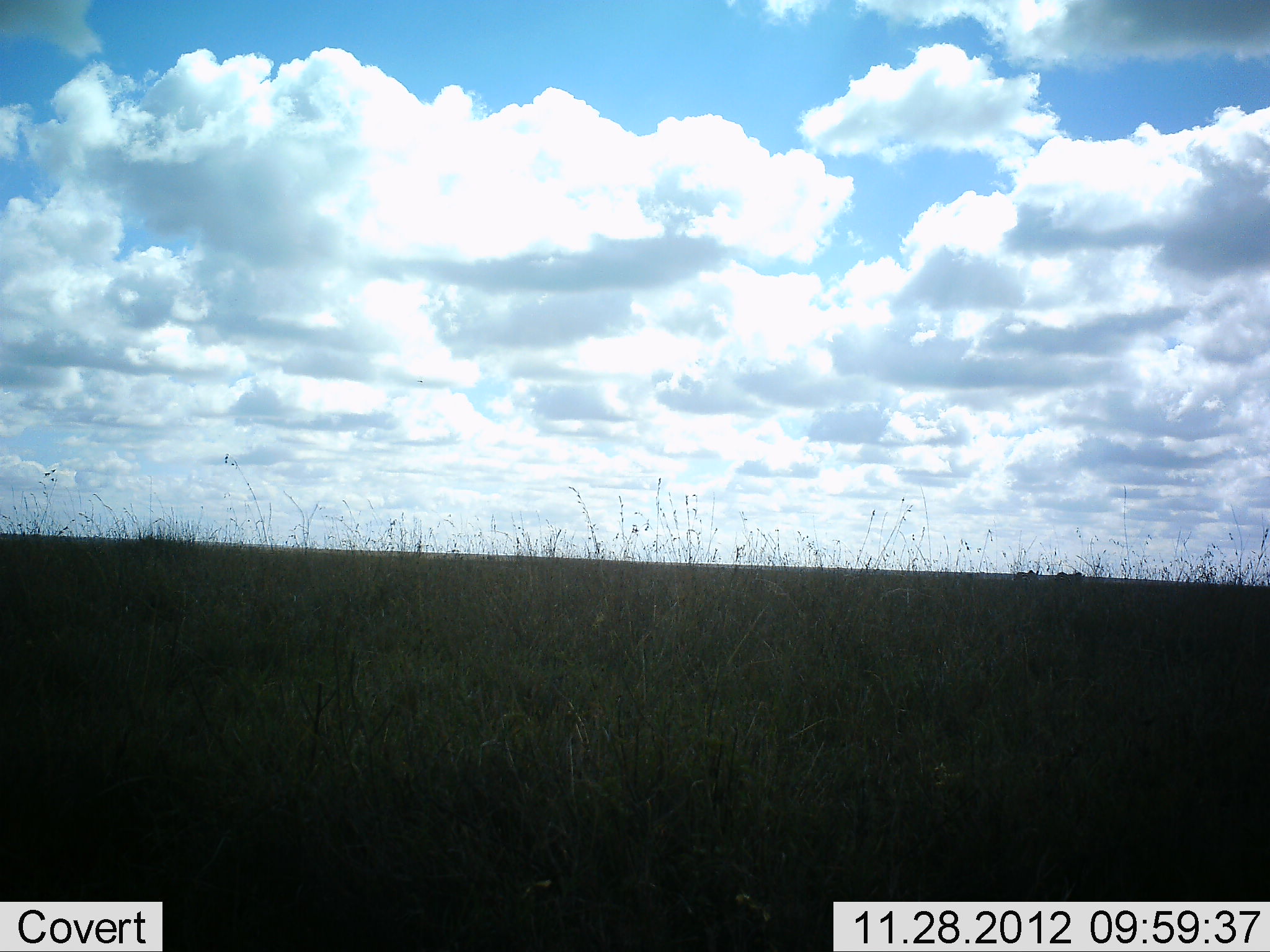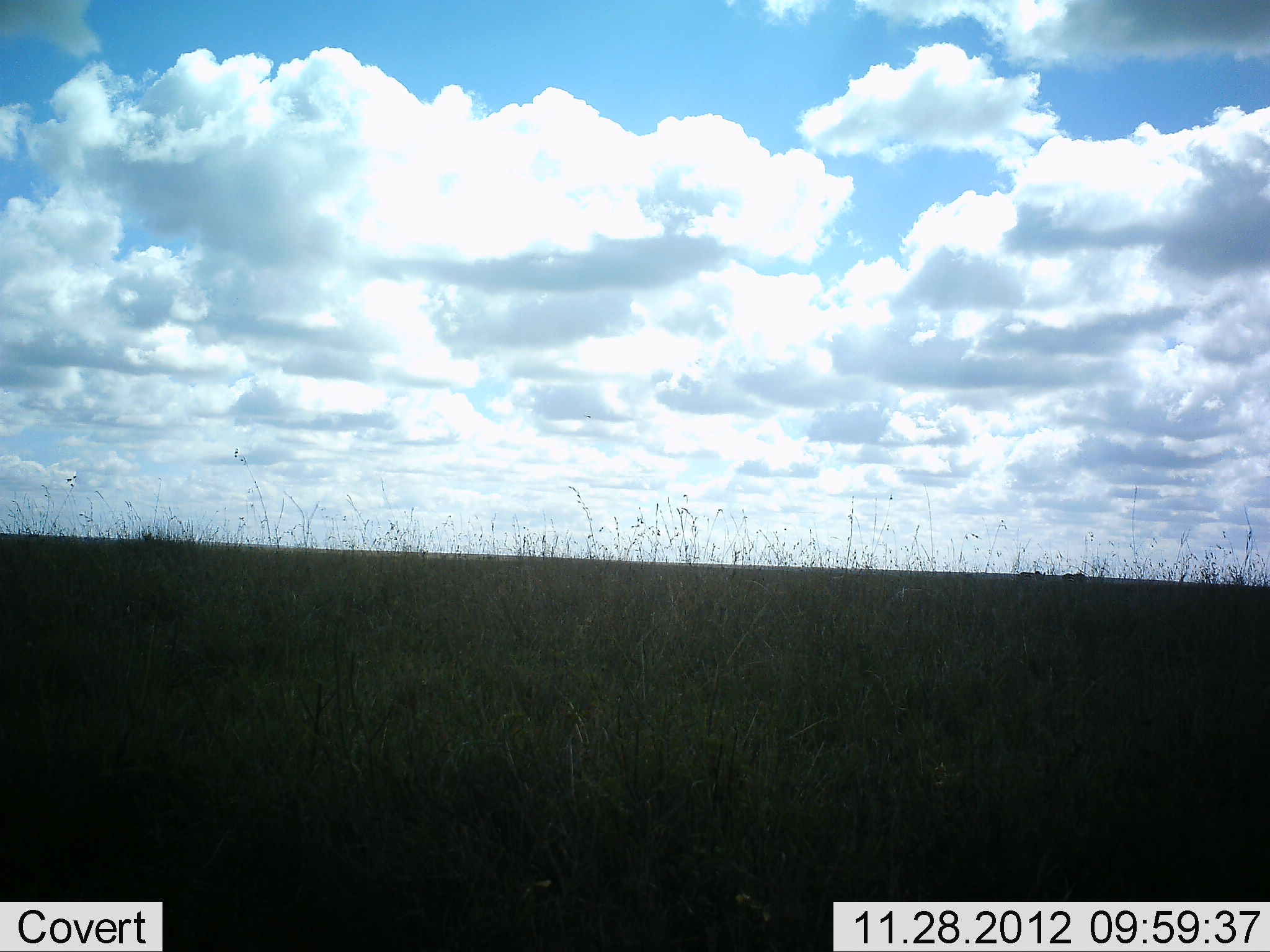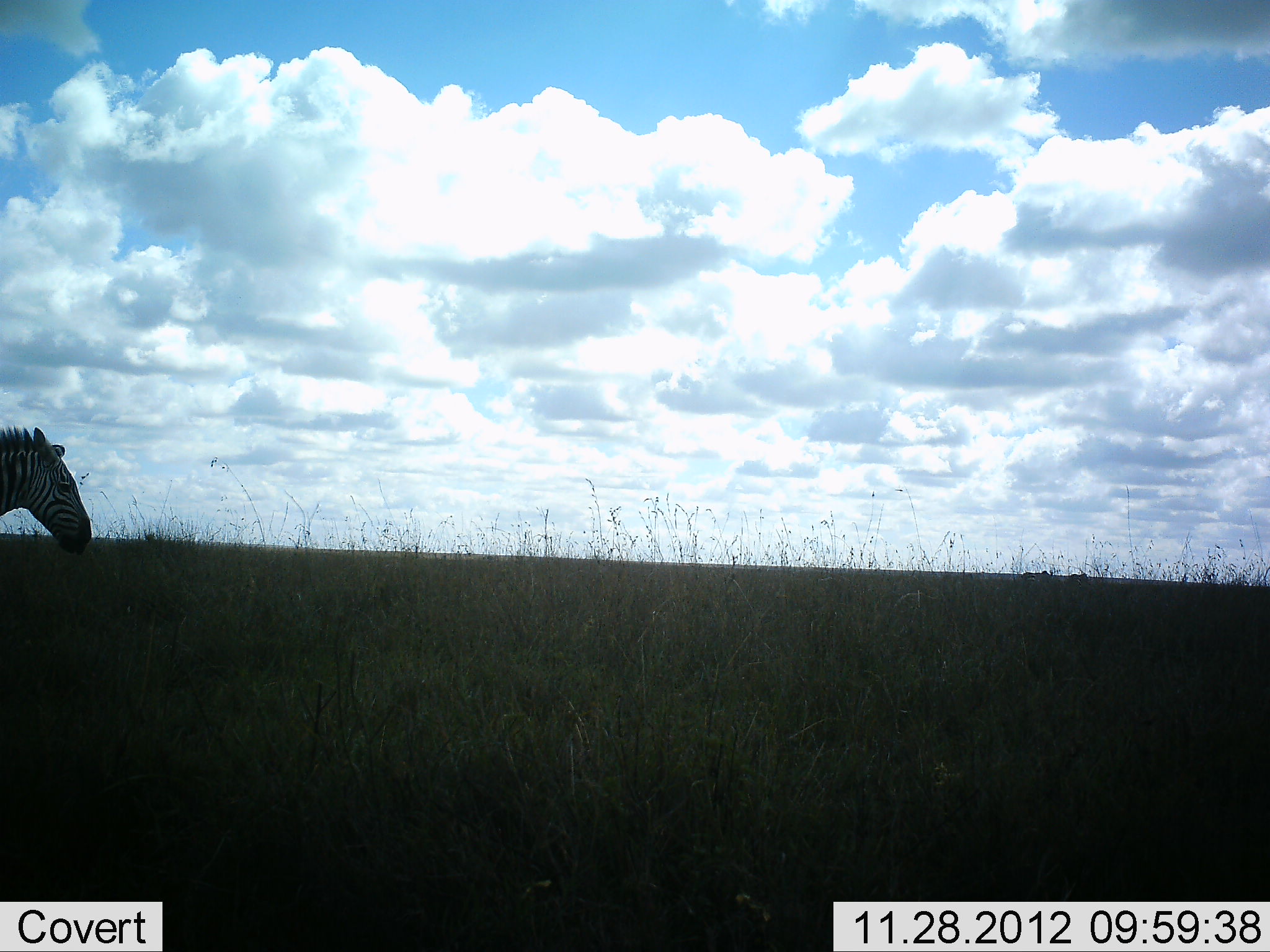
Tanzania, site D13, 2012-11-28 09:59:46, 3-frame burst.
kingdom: Animalia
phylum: Chordata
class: Mammalia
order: Perissodactyla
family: Equidae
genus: Equus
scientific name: Equus quagga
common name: plains zebra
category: zebra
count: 1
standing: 0%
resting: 0%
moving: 100%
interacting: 0%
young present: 0%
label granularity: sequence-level